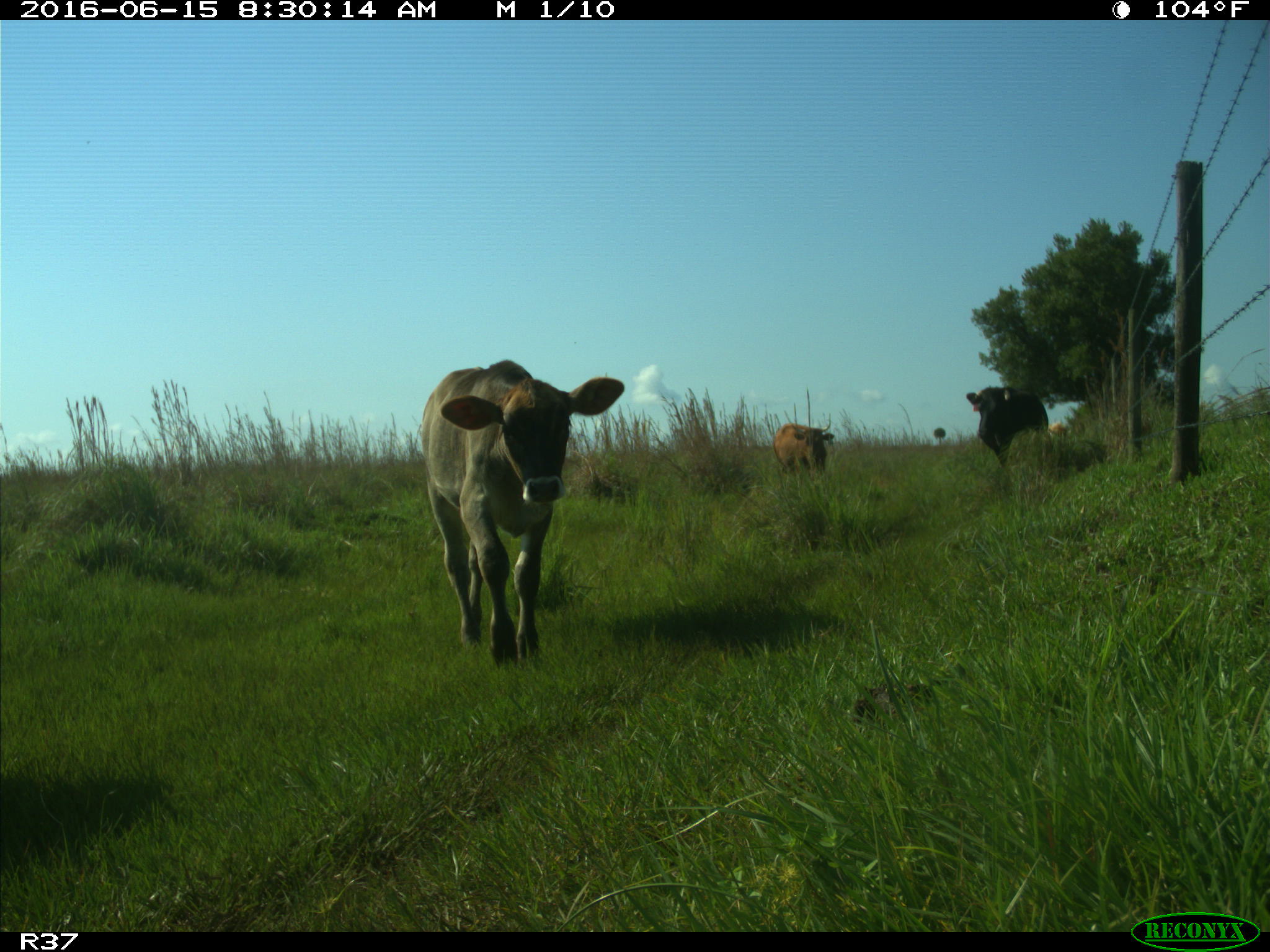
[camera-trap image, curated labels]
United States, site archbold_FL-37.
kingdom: Animalia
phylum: Chordata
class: Mammalia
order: Artiodactyla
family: Bovidae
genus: Bos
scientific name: Bos taurus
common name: domestic cow